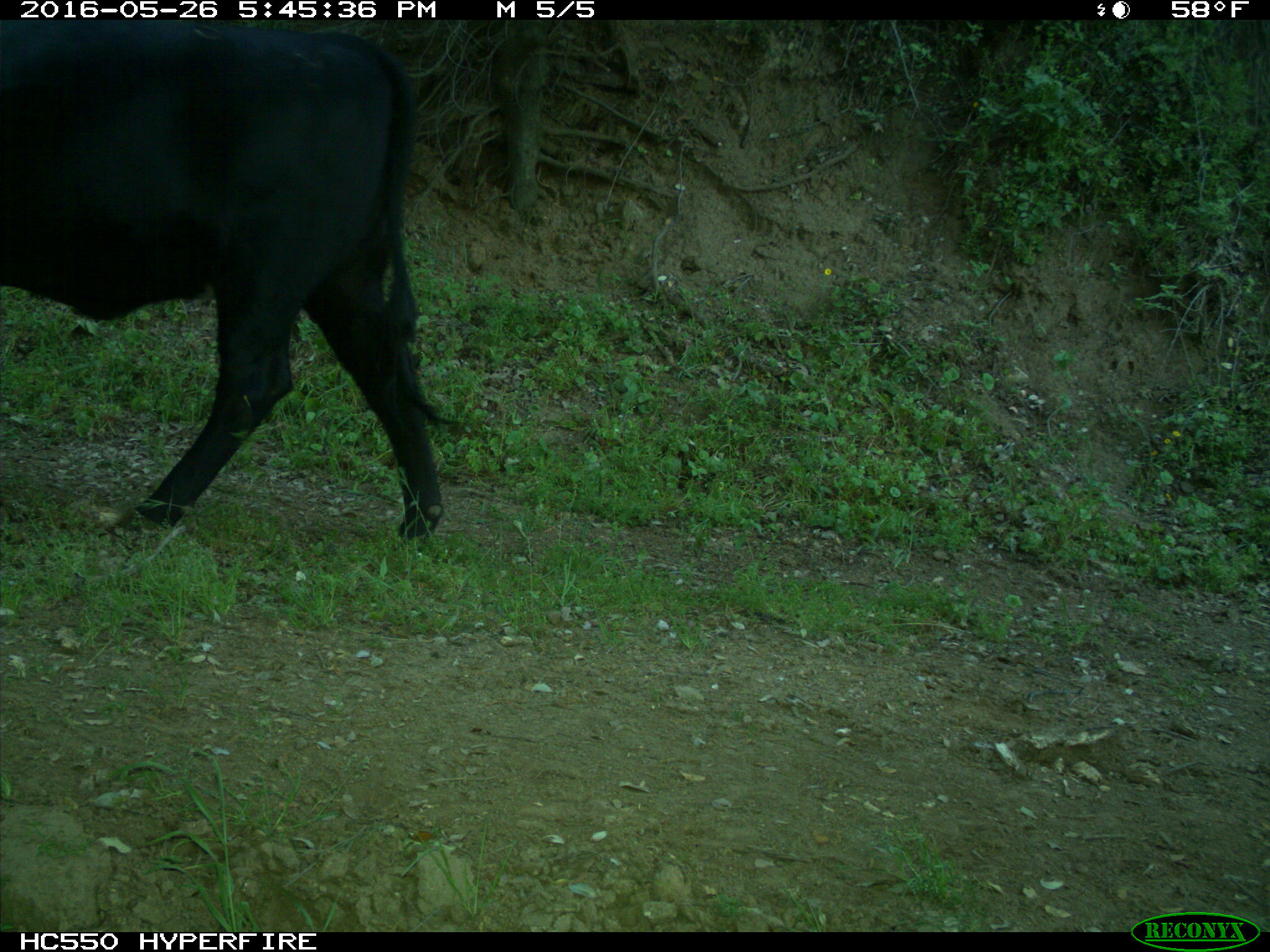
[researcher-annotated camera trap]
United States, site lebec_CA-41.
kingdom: Animalia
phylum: Chordata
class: Mammalia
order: Artiodactyla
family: Bovidae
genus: Bos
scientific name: Bos taurus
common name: domestic cow